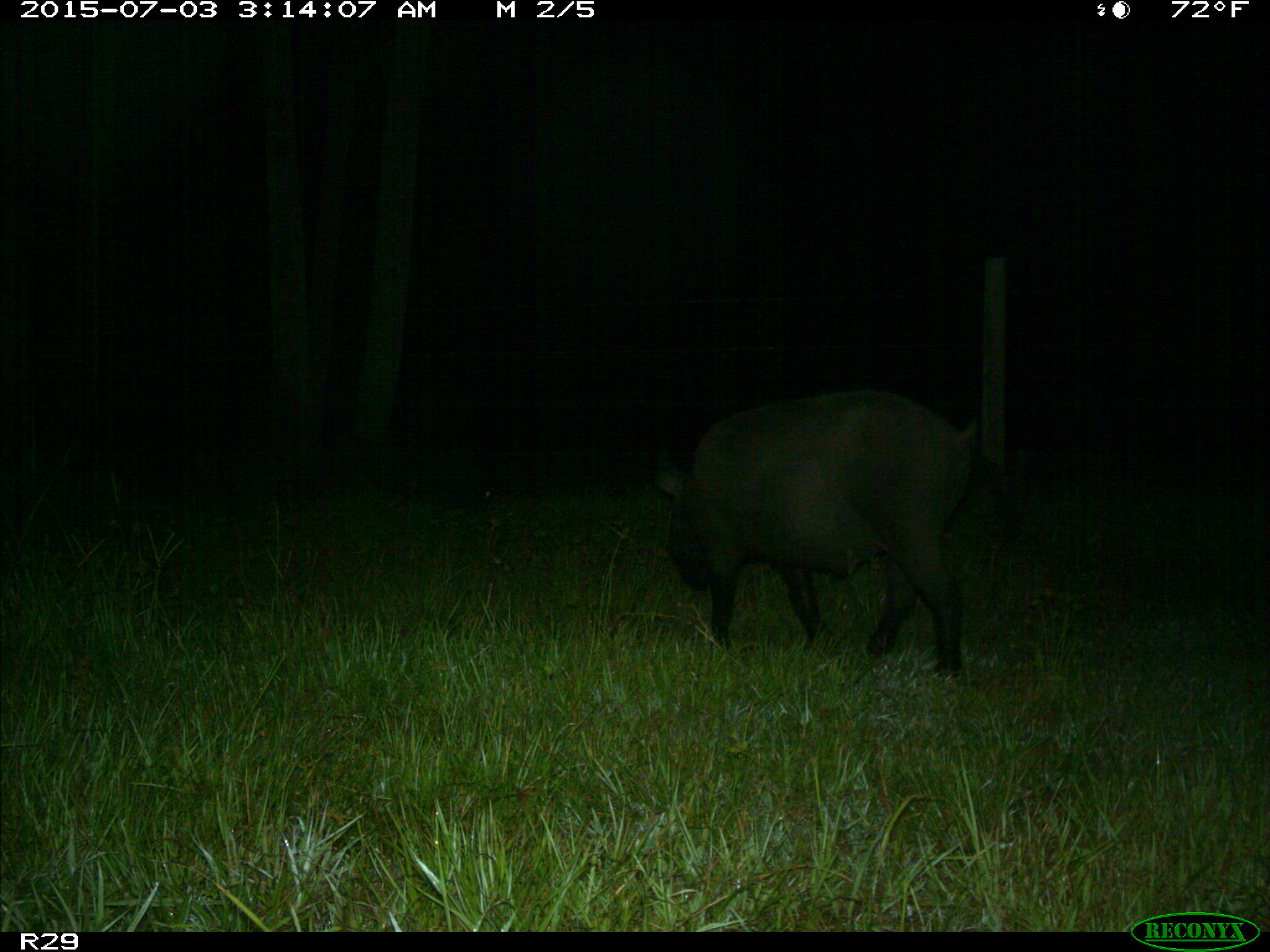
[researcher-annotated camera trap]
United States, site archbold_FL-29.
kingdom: Animalia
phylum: Chordata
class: Mammalia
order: Artiodactyla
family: Suidae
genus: Sus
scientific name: Sus scrofa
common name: wild boar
Sus scrofa (wild boar).